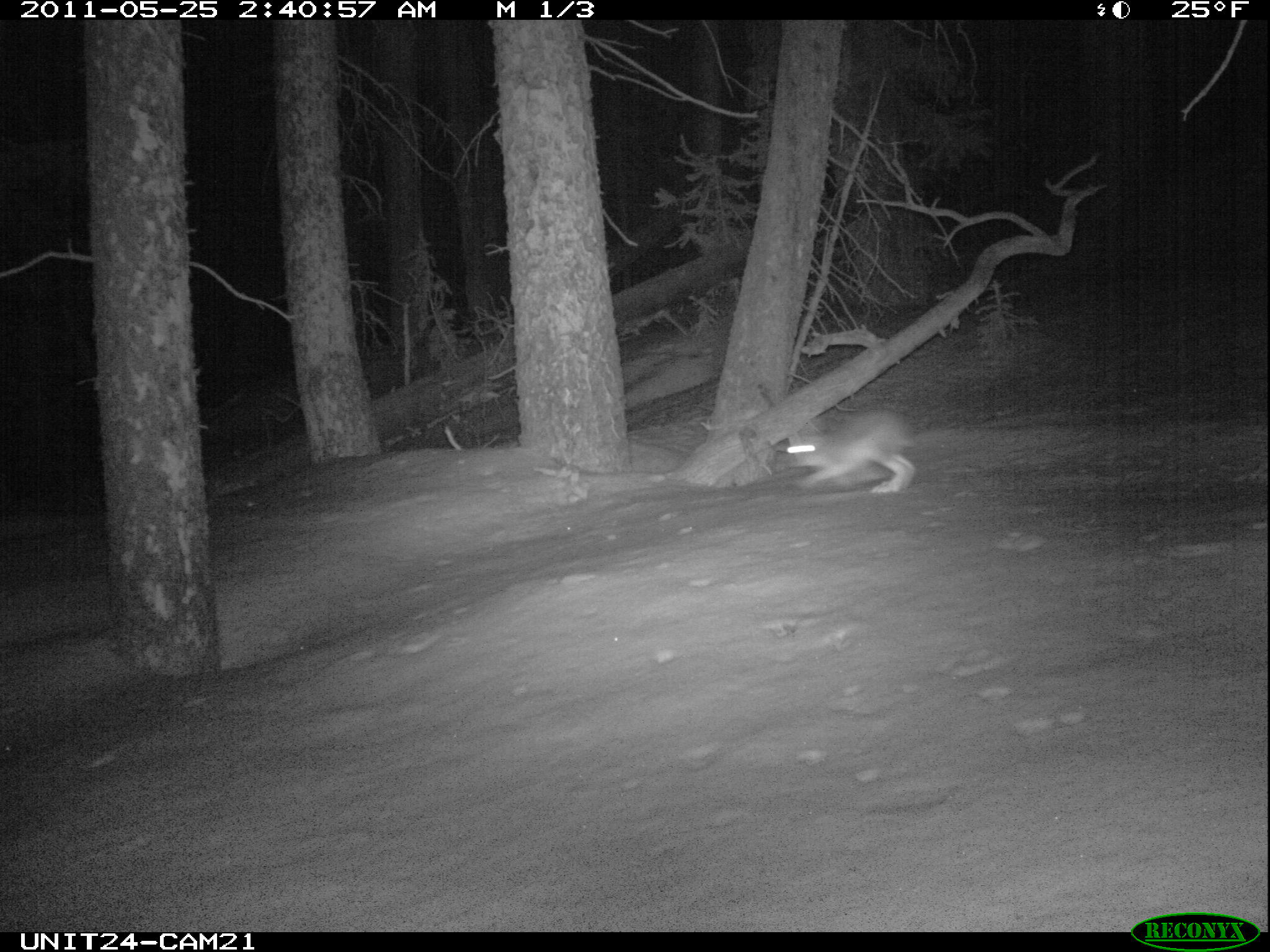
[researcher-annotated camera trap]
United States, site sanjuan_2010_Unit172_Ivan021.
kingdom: Animalia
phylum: Chordata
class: Mammalia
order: Lagomorpha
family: Leporidae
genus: Lepus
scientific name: Lepus americanus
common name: snowshoe hare